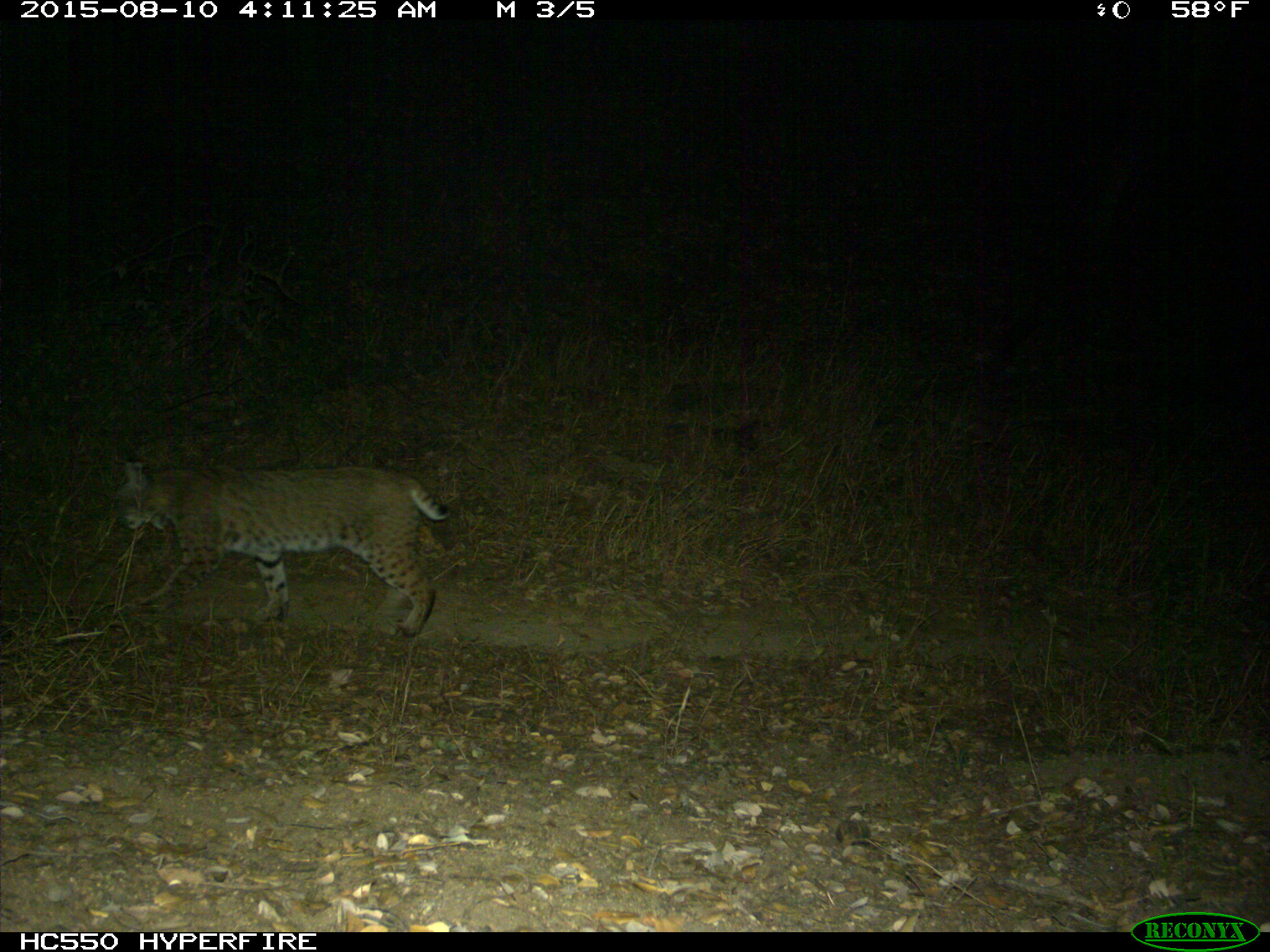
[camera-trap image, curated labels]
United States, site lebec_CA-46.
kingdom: Animalia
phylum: Chordata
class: Mammalia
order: Carnivora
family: Felidae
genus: Lynx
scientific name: Lynx rufus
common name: bobcat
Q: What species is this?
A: Lynx rufus (bobcat).